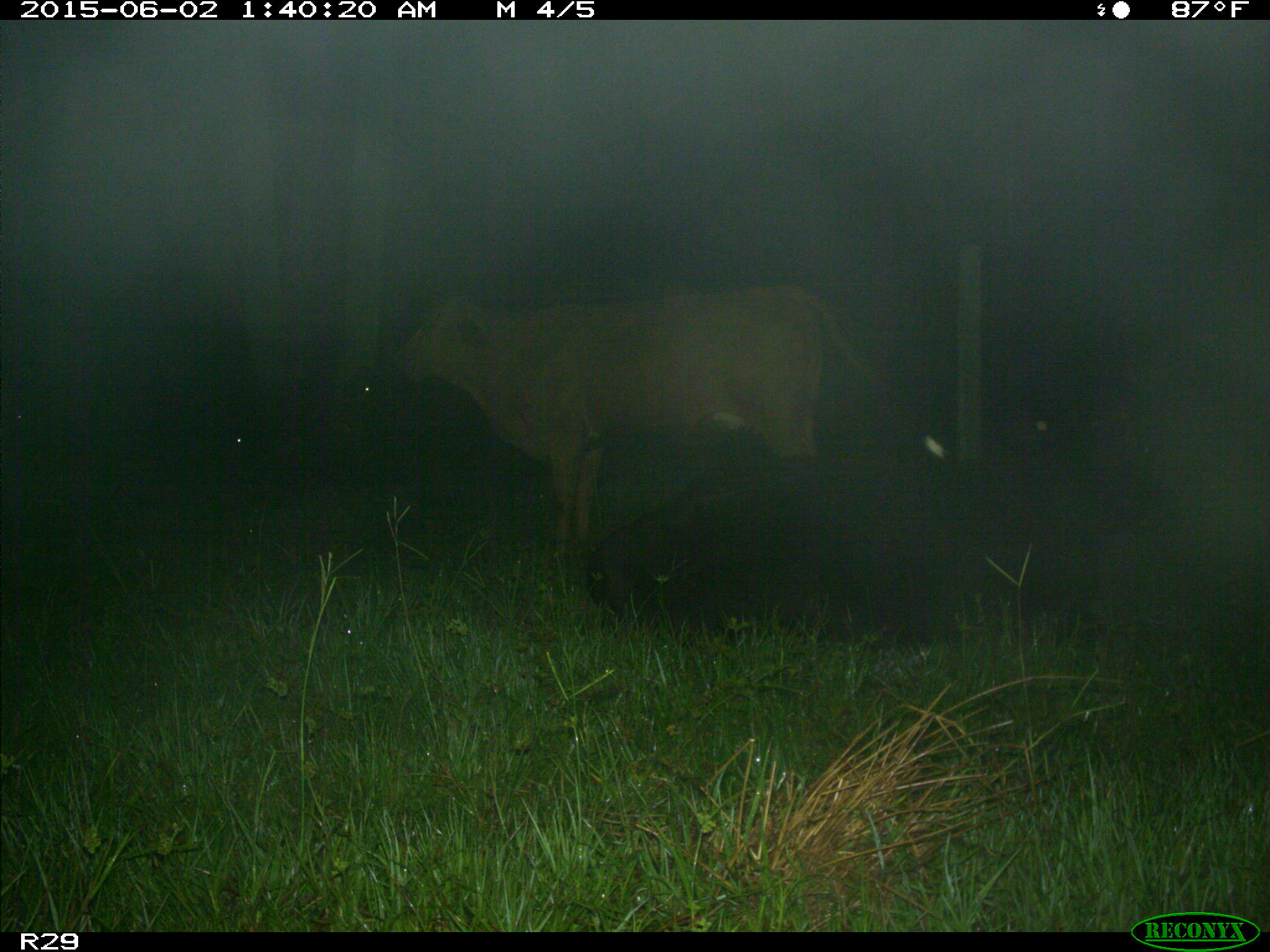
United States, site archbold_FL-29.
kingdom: Animalia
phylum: Chordata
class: Mammalia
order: Artiodactyla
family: Bovidae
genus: Bos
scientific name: Bos taurus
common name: domestic cow